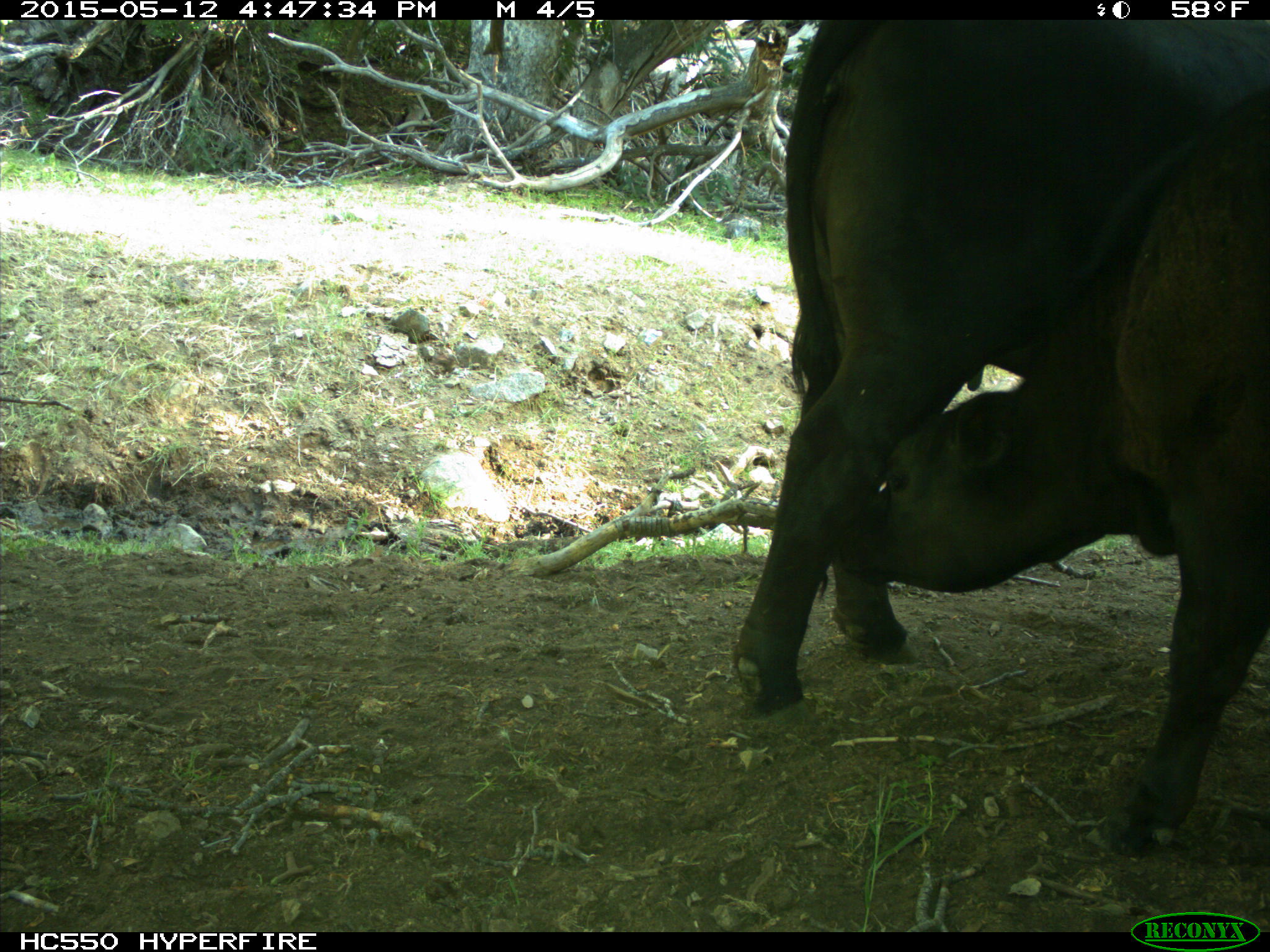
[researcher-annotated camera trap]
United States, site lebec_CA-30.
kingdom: Animalia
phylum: Chordata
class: Mammalia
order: Artiodactyla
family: Bovidae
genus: Bos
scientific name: Bos taurus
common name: domestic cow